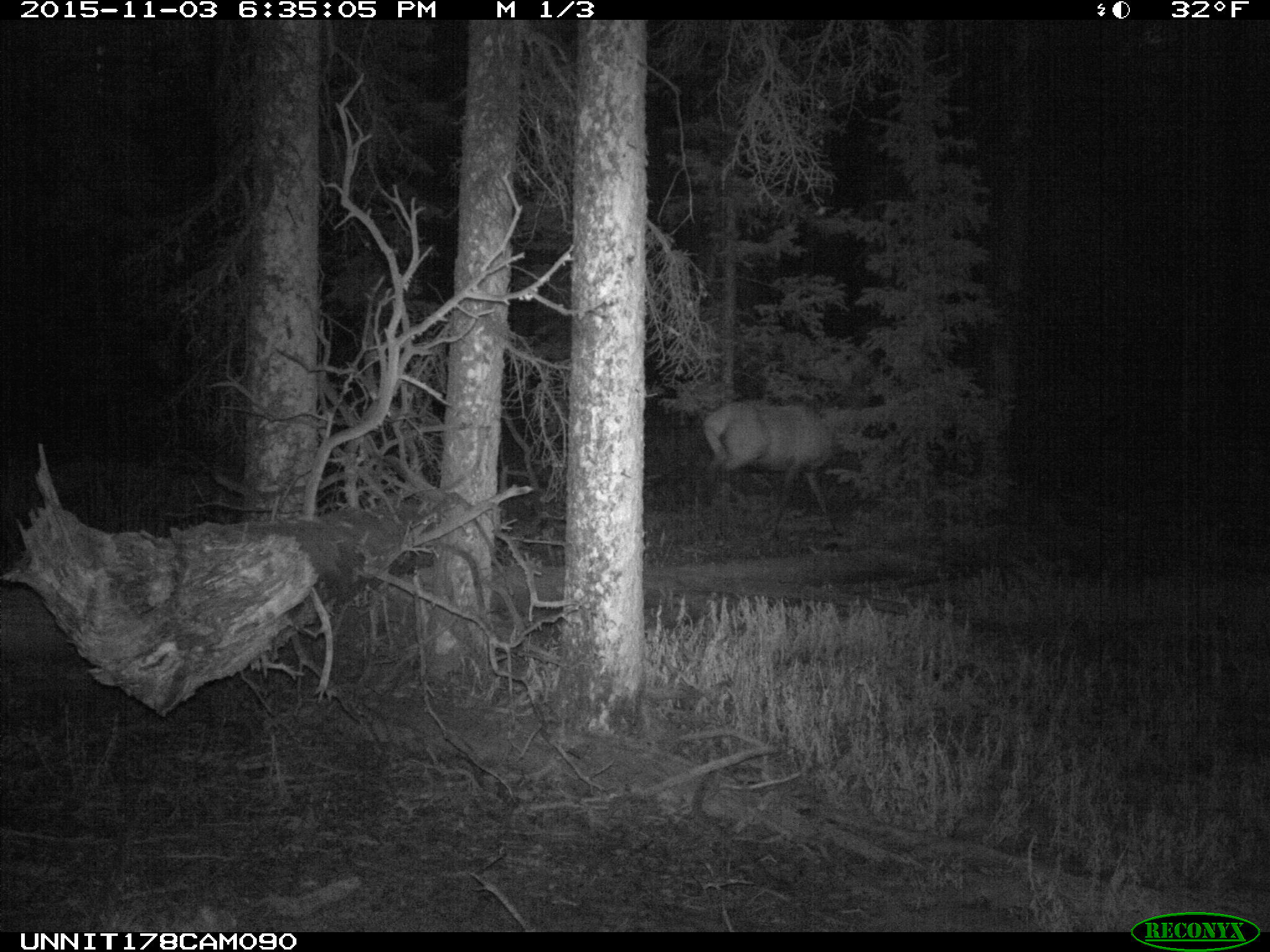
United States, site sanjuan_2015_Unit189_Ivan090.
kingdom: Animalia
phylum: Chordata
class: Mammalia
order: Artiodactyla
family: Cervidae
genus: Cervus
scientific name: Cervus elaphus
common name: red deer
Cervus elaphus (red deer).